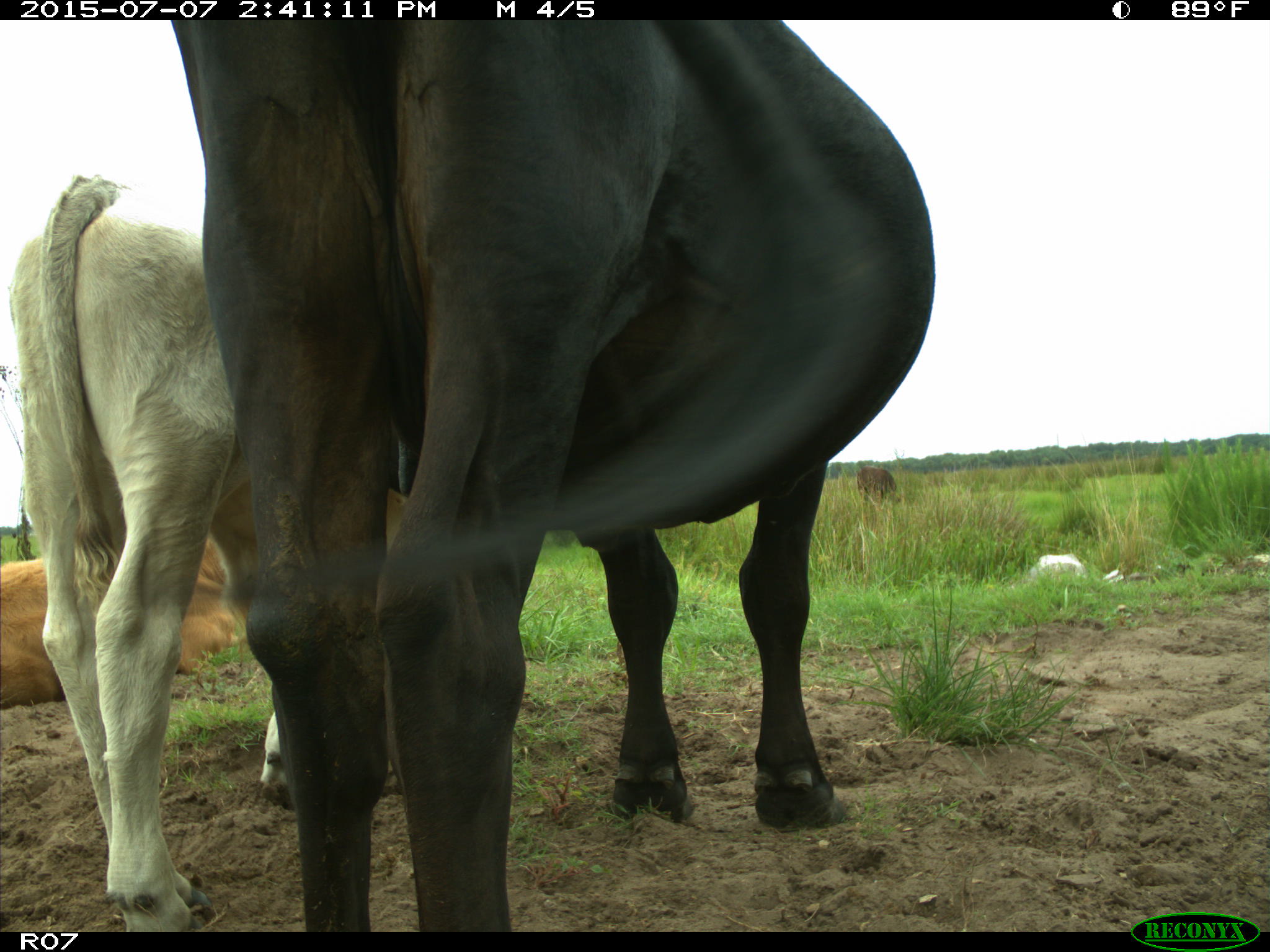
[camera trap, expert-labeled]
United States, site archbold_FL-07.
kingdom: Animalia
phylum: Chordata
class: Mammalia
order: Artiodactyla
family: Bovidae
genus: Bos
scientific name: Bos taurus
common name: domestic cow